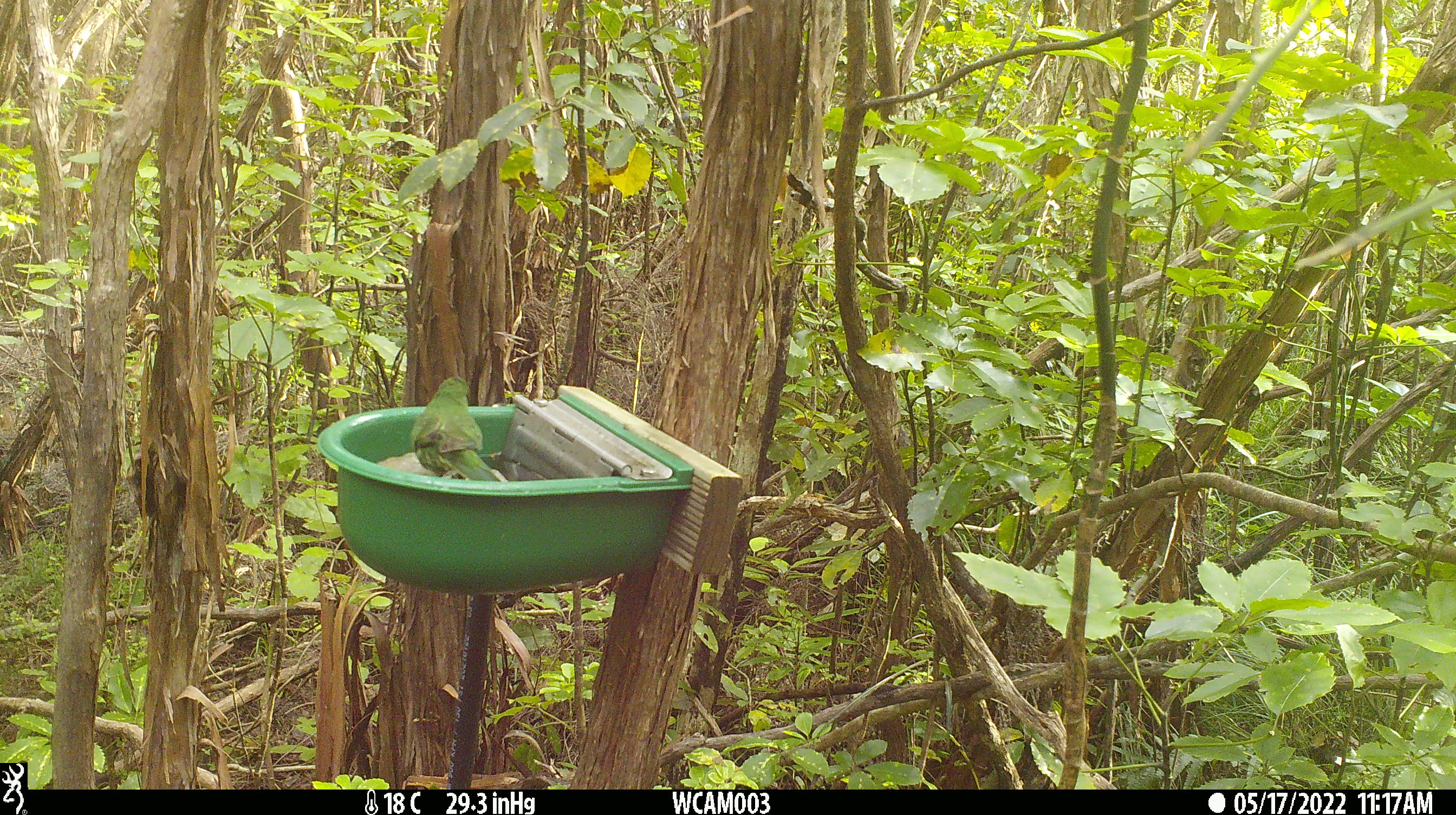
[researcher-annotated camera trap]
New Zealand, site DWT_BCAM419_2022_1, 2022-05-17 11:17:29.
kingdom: Animalia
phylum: Chordata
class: Aves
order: Psittaciformes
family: Psittaculidae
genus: Cyanoramphus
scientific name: Cyanoramphus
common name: parakeet